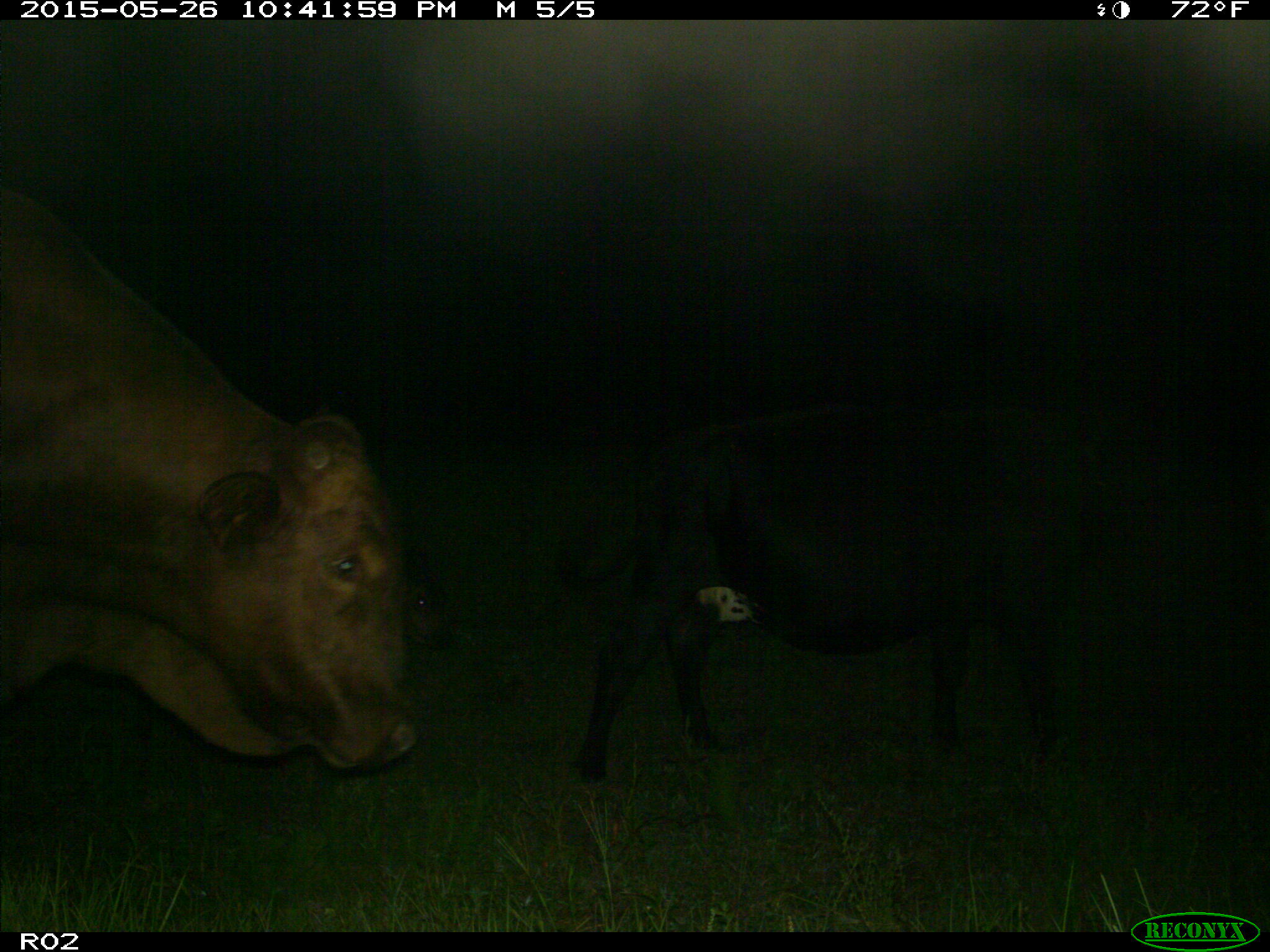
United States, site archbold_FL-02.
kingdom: Animalia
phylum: Chordata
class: Mammalia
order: Artiodactyla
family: Bovidae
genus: Bos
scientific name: Bos taurus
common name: domestic cow